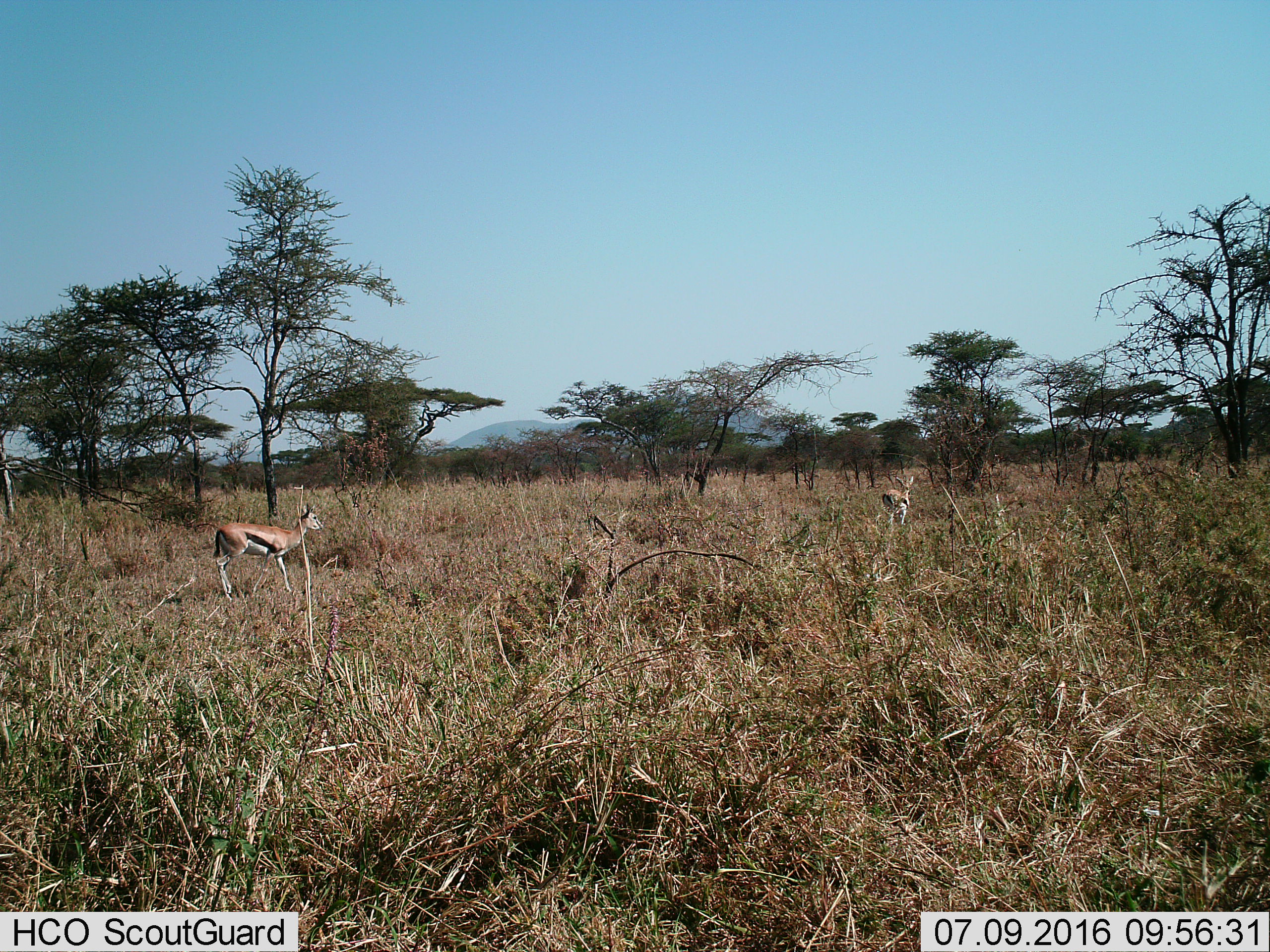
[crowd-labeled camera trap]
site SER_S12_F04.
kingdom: Animalia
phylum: Chordata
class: Mammalia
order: Artiodactyla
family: Bovidae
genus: Eudorcas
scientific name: Eudorcas thomsonii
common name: thomson's gazelle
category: gazellethomsons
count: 2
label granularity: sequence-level